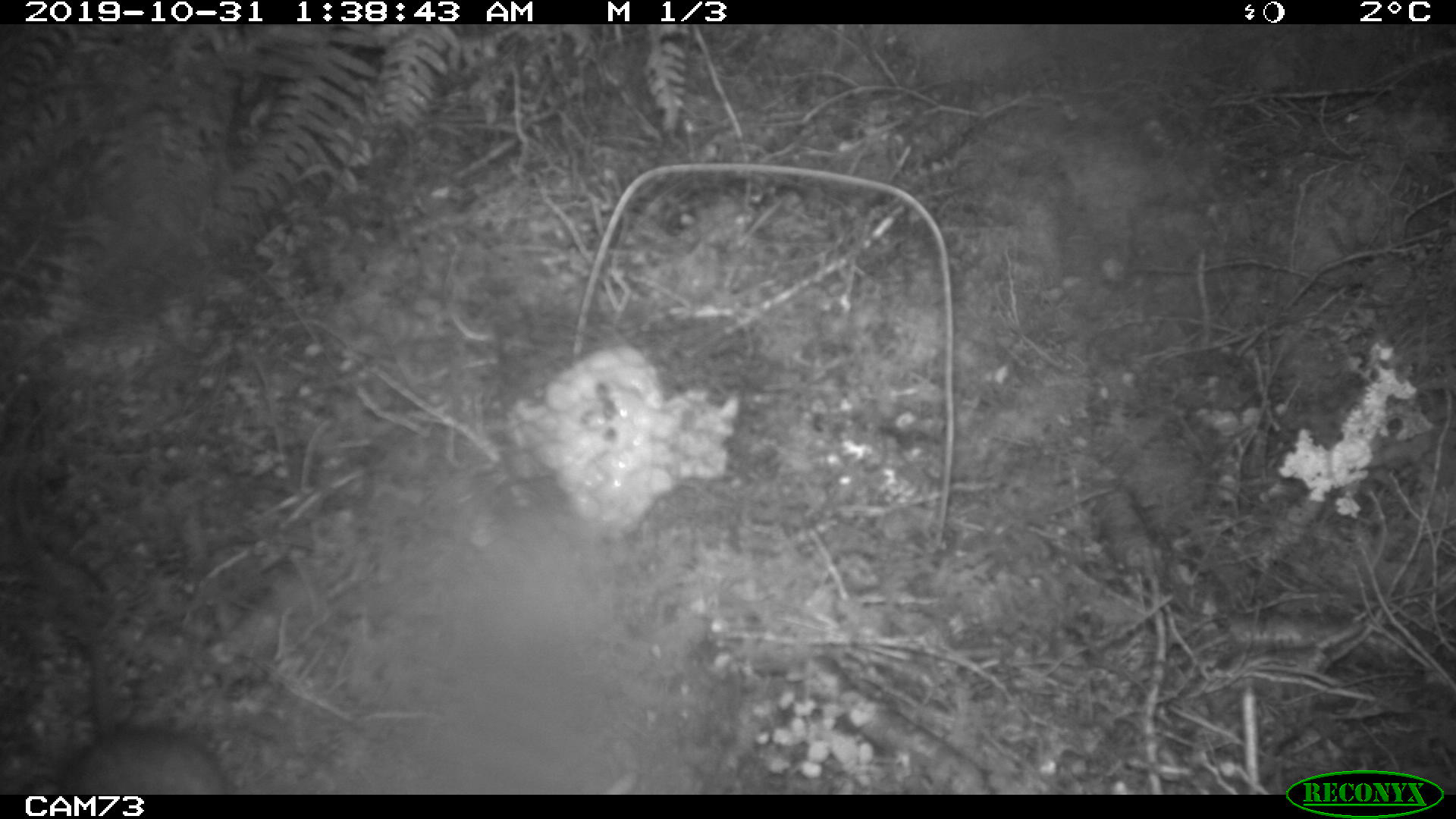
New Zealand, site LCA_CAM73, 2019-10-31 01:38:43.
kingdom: Animalia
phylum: Chordata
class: Mammalia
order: Rodentia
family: Muridae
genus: Rattus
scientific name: Rattus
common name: rat